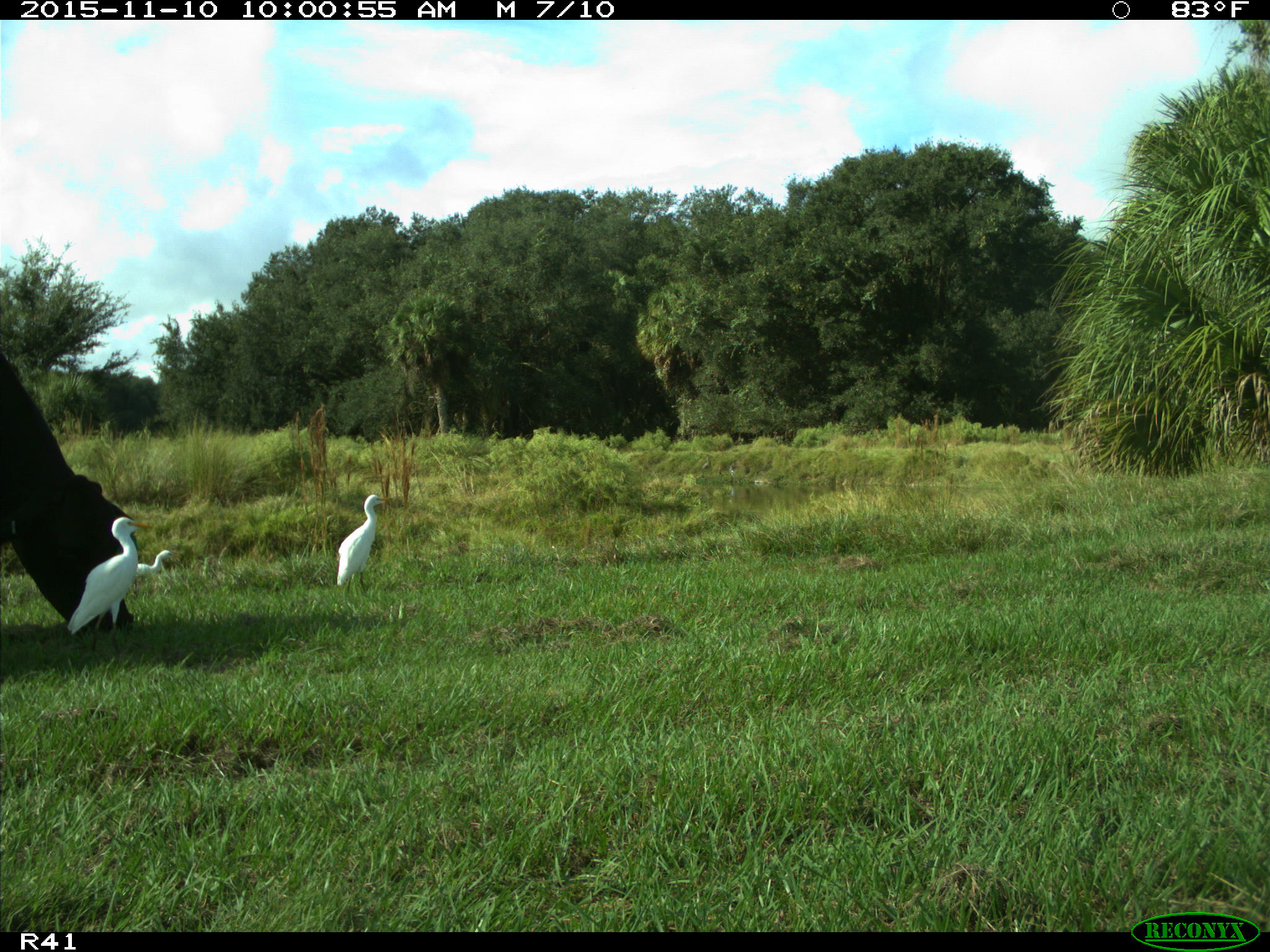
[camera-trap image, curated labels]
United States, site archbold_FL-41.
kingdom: Animalia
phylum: Chordata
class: Mammalia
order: Artiodactyla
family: Bovidae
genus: Bos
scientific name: Bos taurus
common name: domestic cow